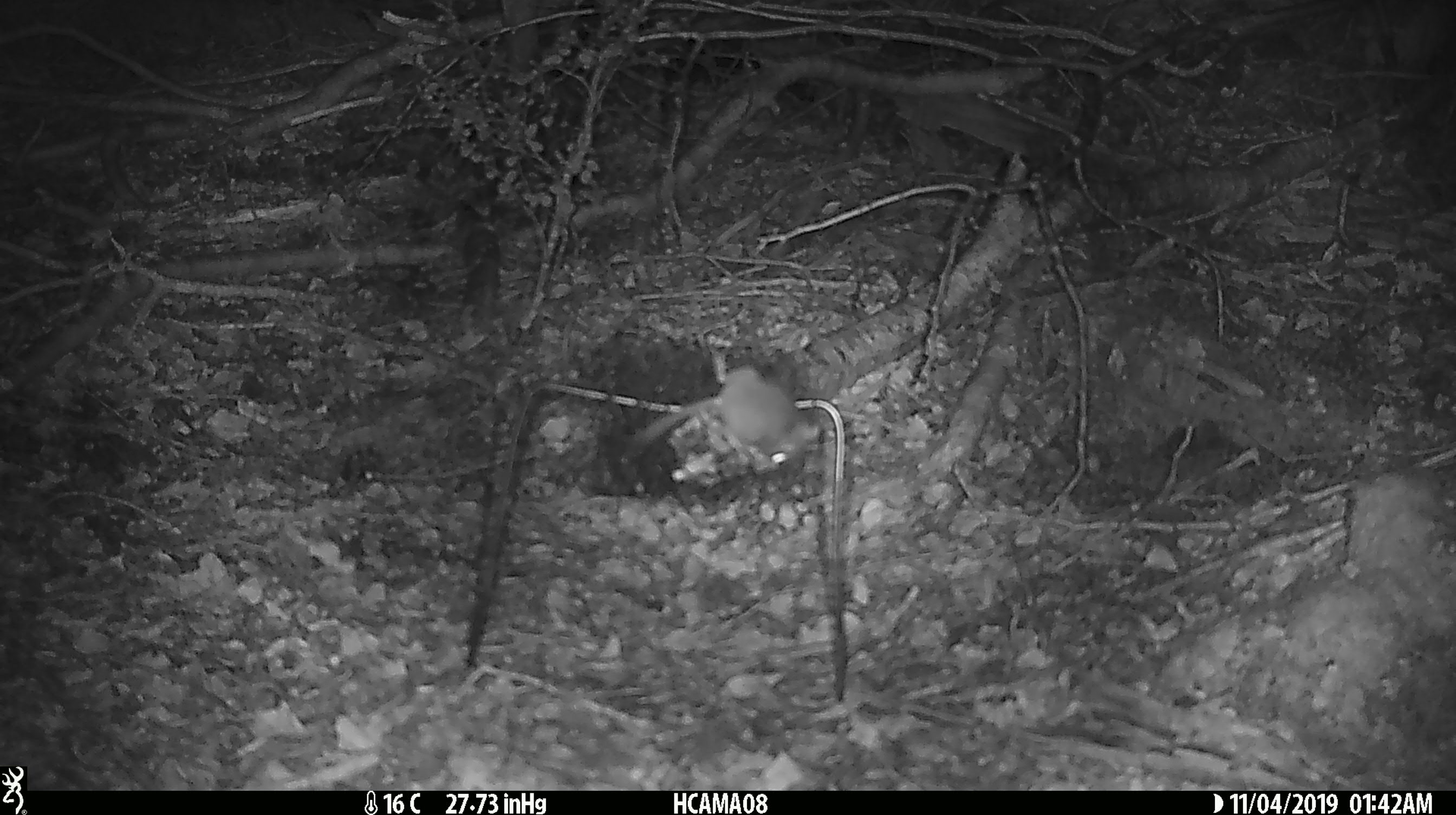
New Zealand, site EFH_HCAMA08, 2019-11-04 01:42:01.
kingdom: Animalia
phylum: Chordata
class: Mammalia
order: Rodentia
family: Muridae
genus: Mus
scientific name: Mus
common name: mouse